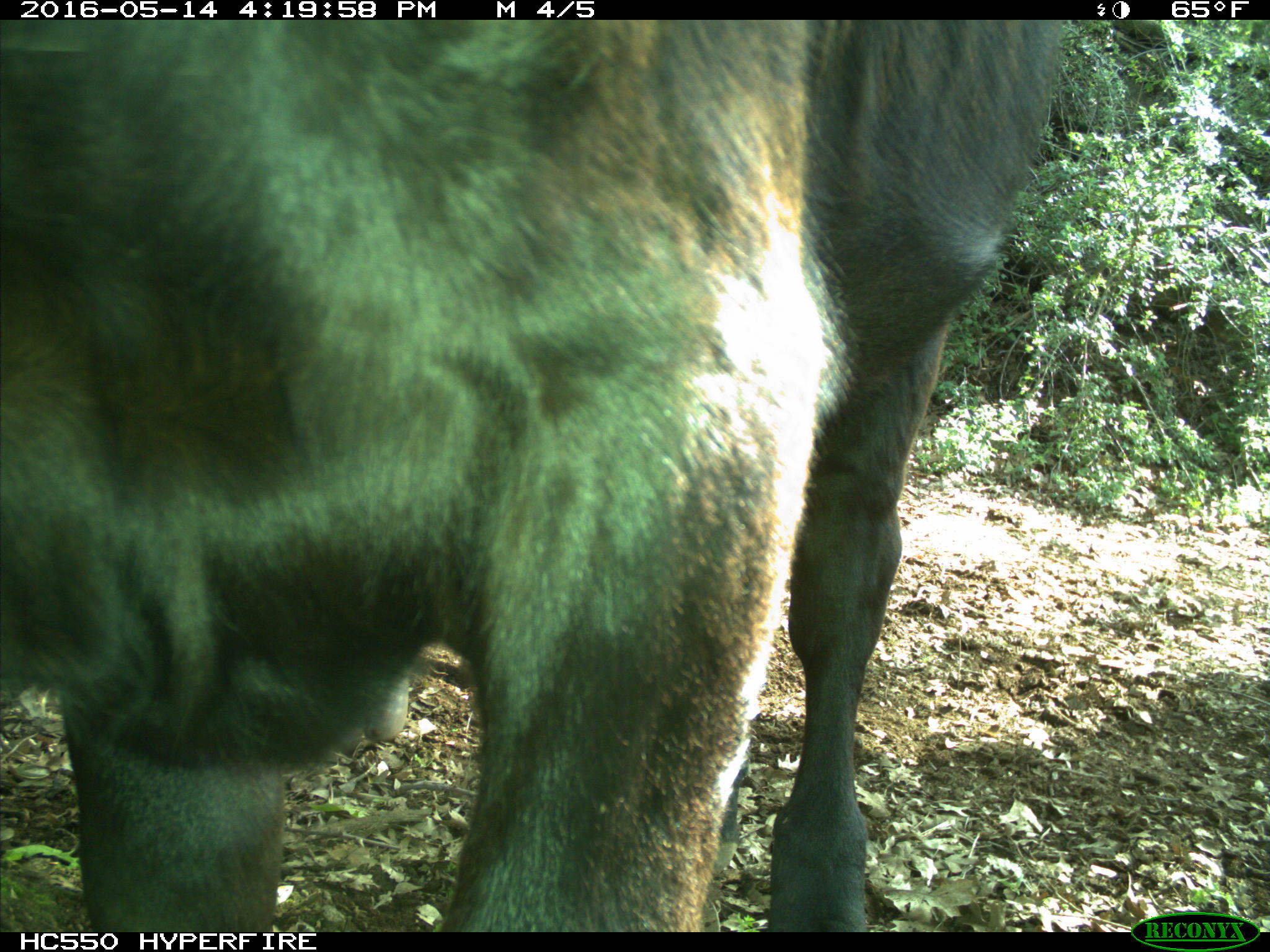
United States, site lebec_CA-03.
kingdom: Animalia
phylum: Chordata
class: Mammalia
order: Artiodactyla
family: Bovidae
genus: Bos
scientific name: Bos taurus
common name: domestic cow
Bos taurus (domestic cow).